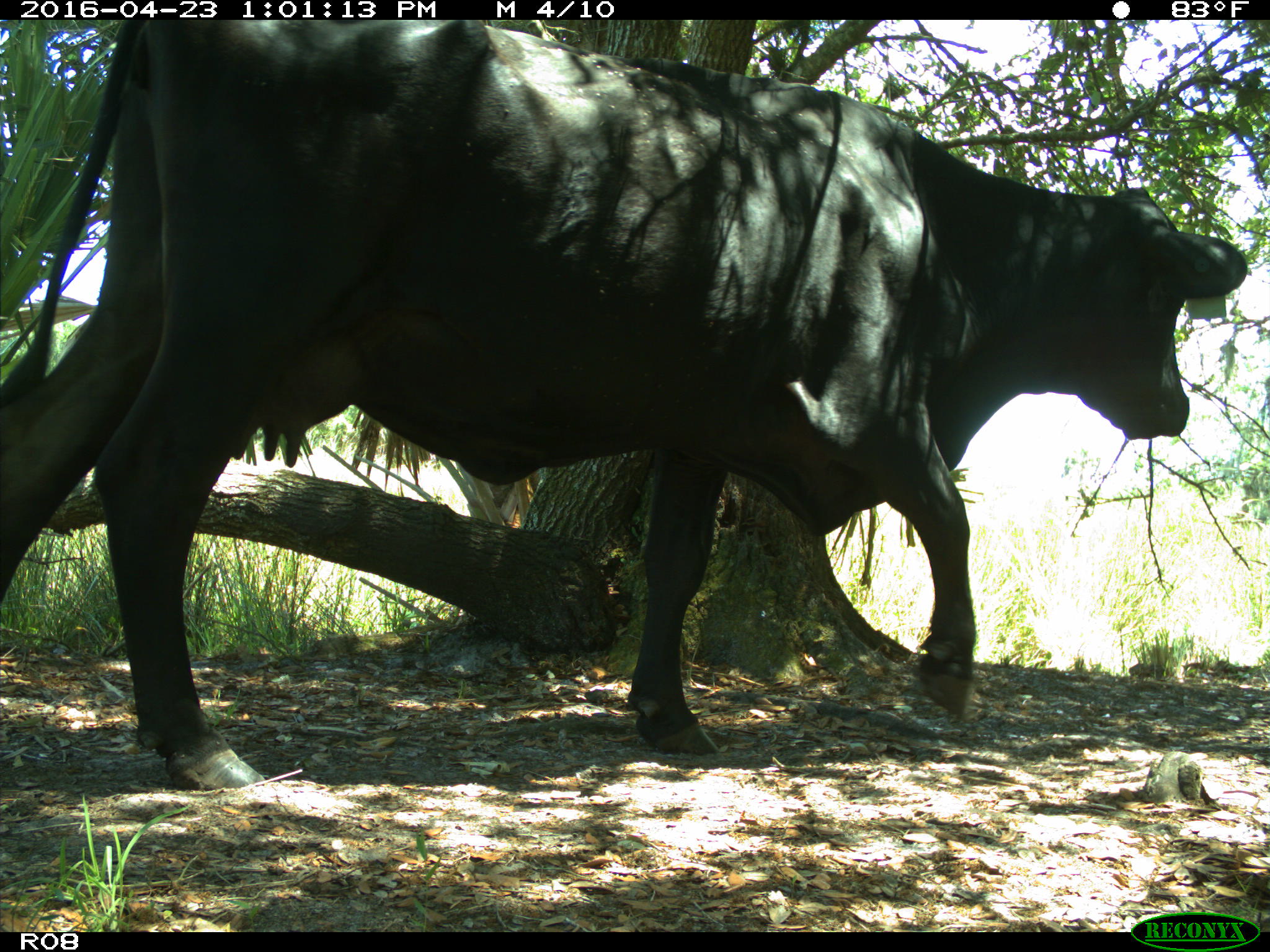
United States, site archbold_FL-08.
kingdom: Animalia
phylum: Chordata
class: Mammalia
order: Artiodactyla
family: Bovidae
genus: Bos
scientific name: Bos taurus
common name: domestic cow